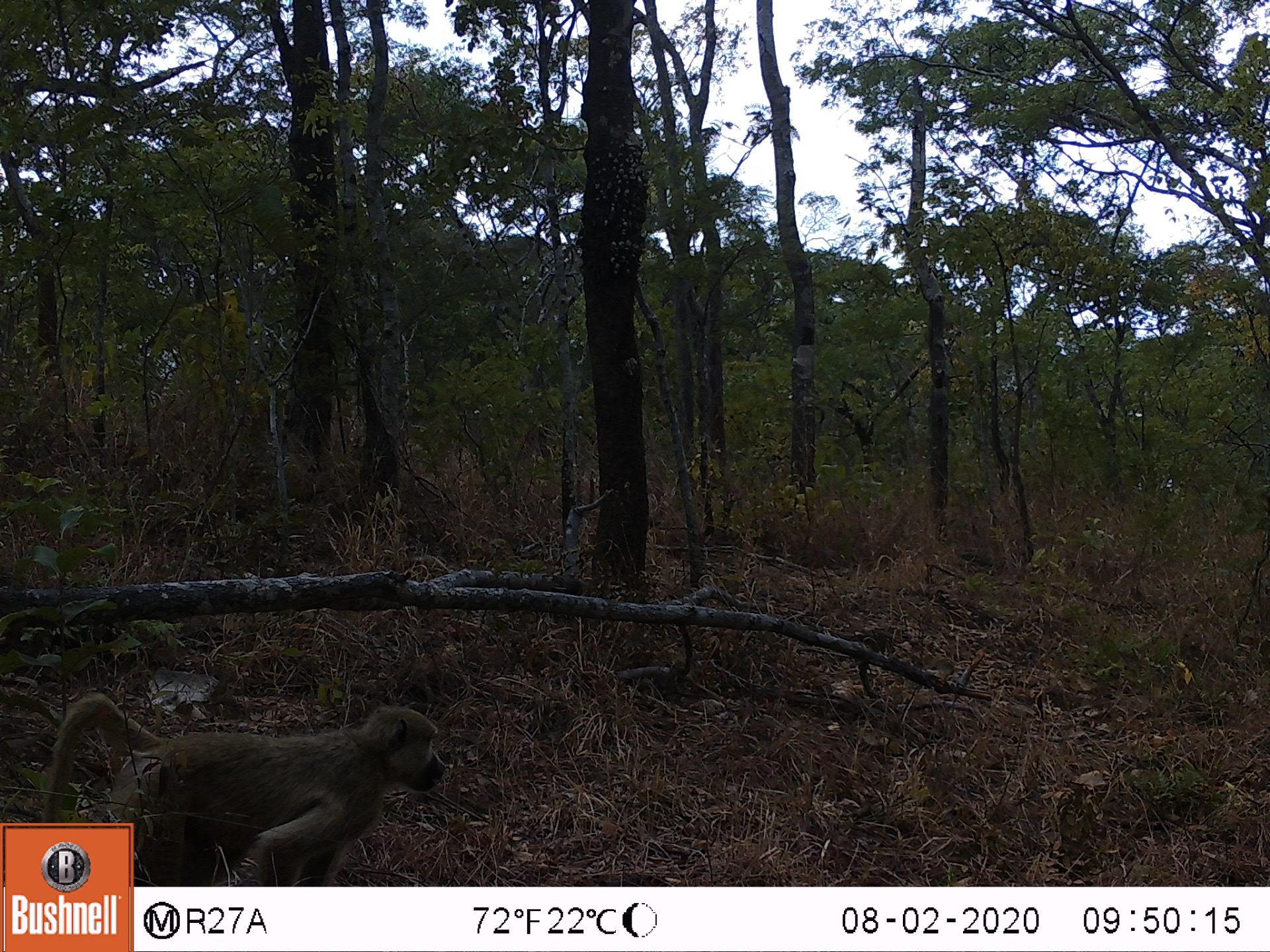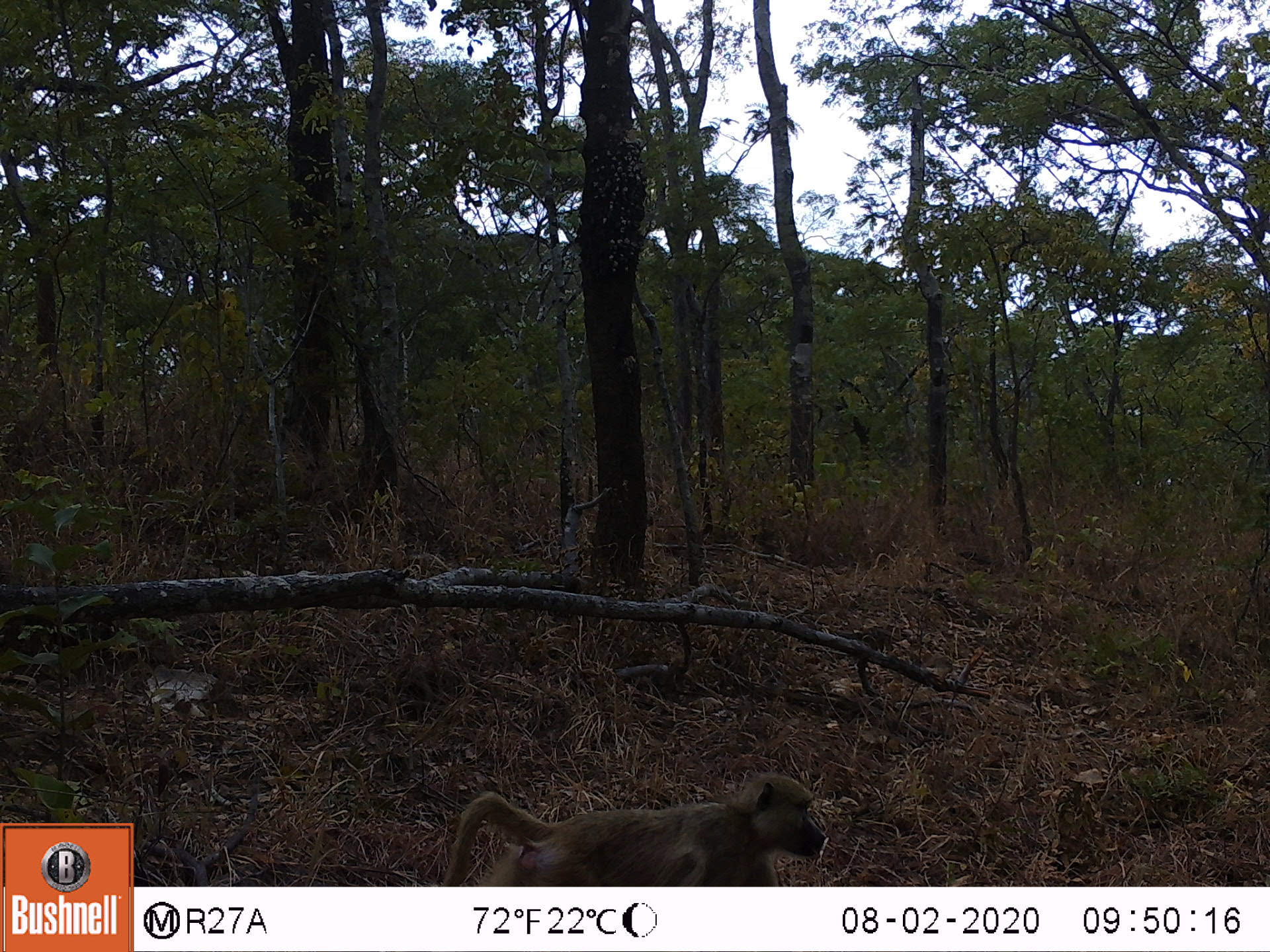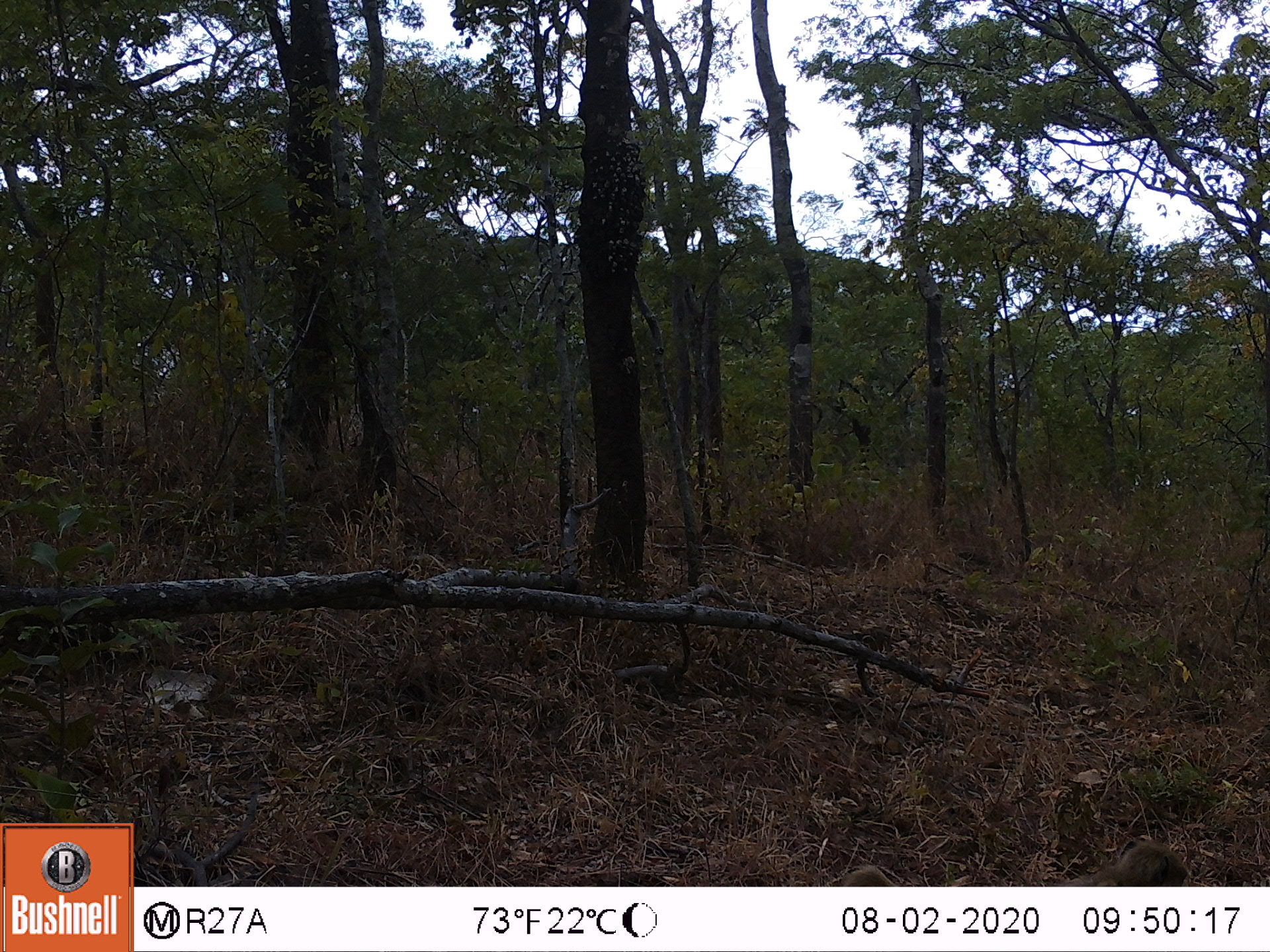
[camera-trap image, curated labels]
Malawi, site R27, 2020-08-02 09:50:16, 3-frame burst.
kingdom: Animalia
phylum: Chordata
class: Mammalia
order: Primates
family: Cercopithecidae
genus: Papio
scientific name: Papio cynocephalus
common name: yellow baboon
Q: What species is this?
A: Yellow baboon (Papio cynocephalus).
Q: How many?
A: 1.